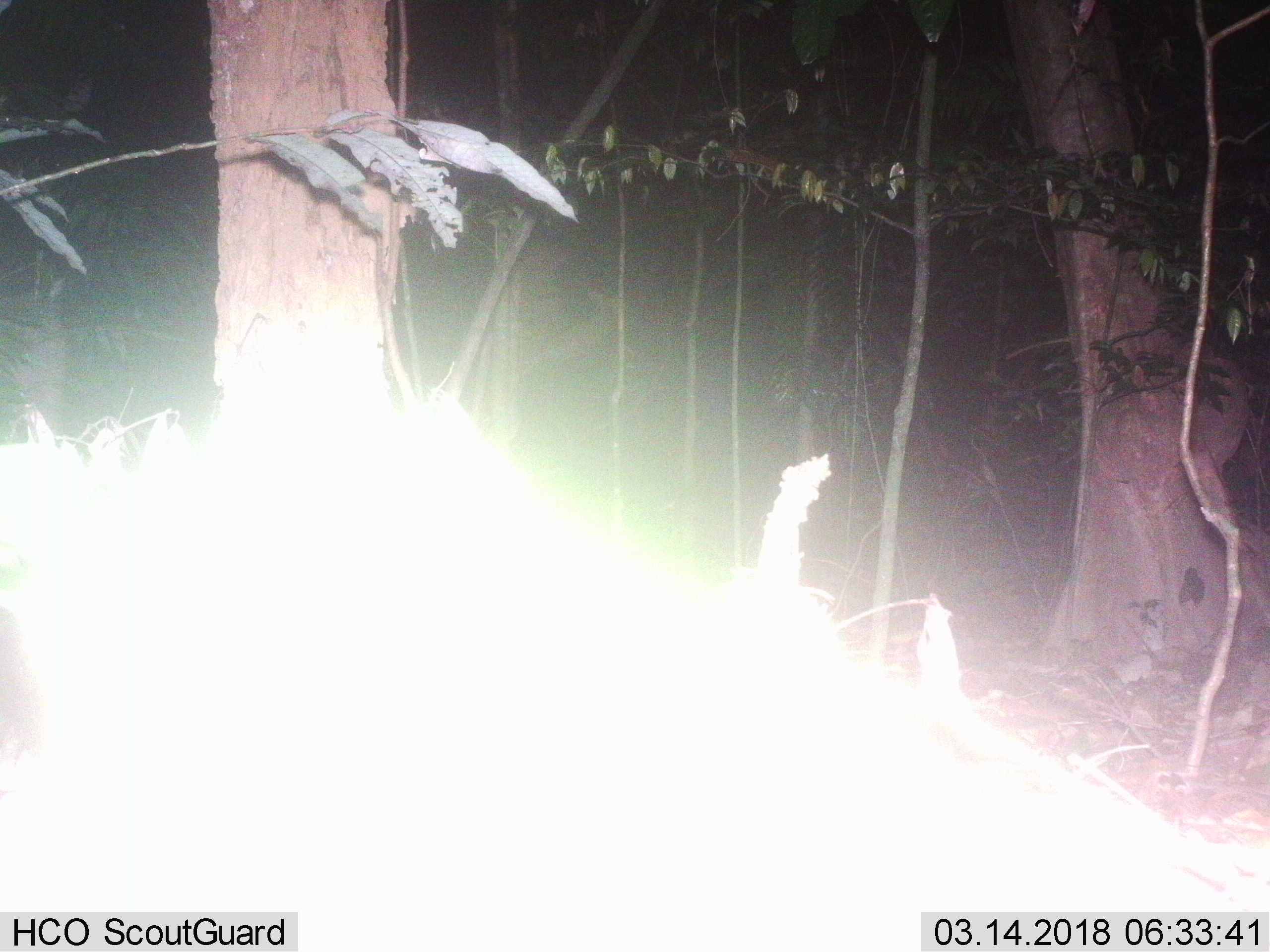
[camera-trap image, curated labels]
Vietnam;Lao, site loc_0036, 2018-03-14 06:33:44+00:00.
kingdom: Animalia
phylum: Chordata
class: Mammalia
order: Artiodactyla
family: Cervidae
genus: Rusa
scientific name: Rusa unicolor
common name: sambar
Sambar (Rusa unicolor). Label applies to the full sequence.